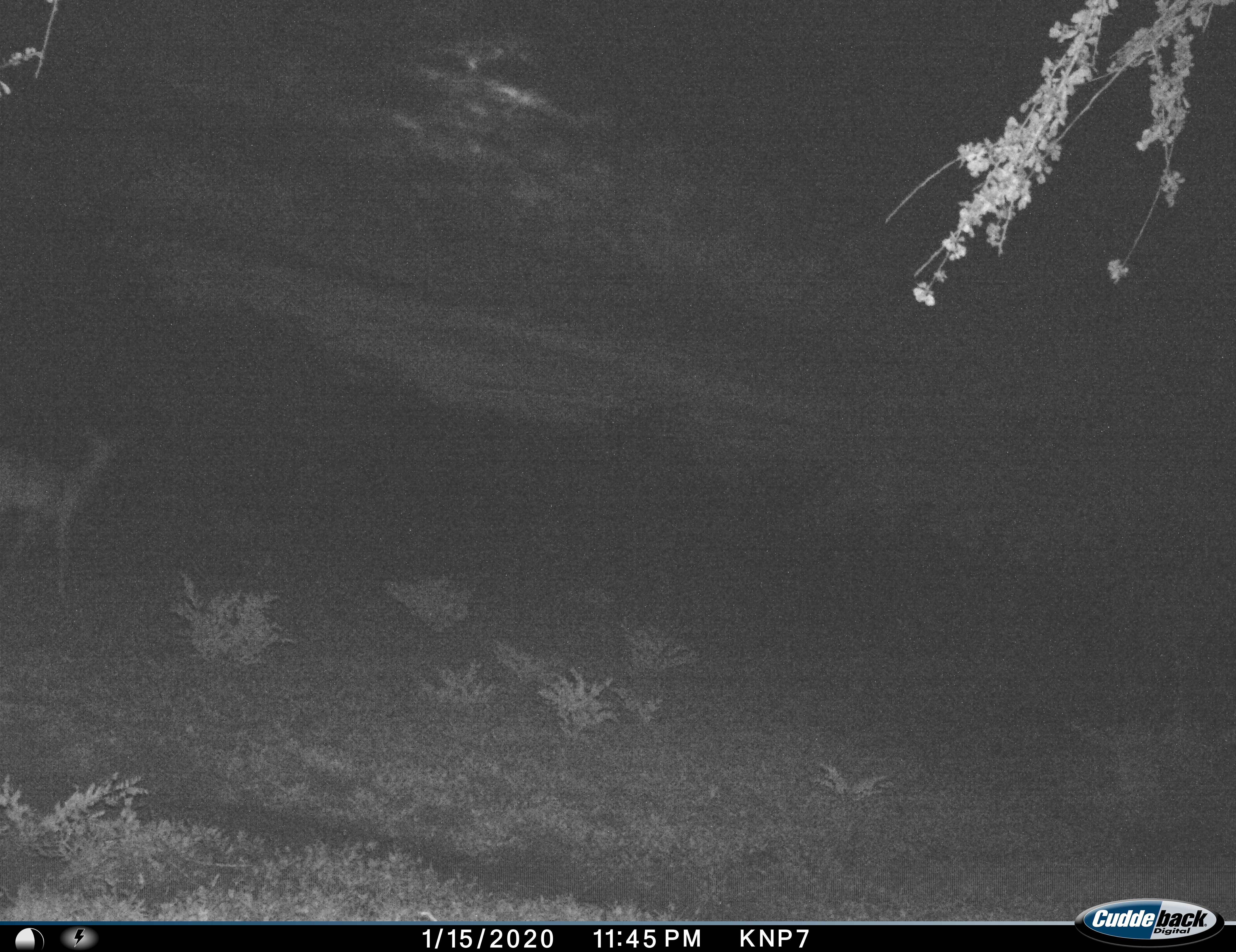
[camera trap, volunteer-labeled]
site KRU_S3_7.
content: unidentified animal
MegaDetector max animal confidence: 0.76